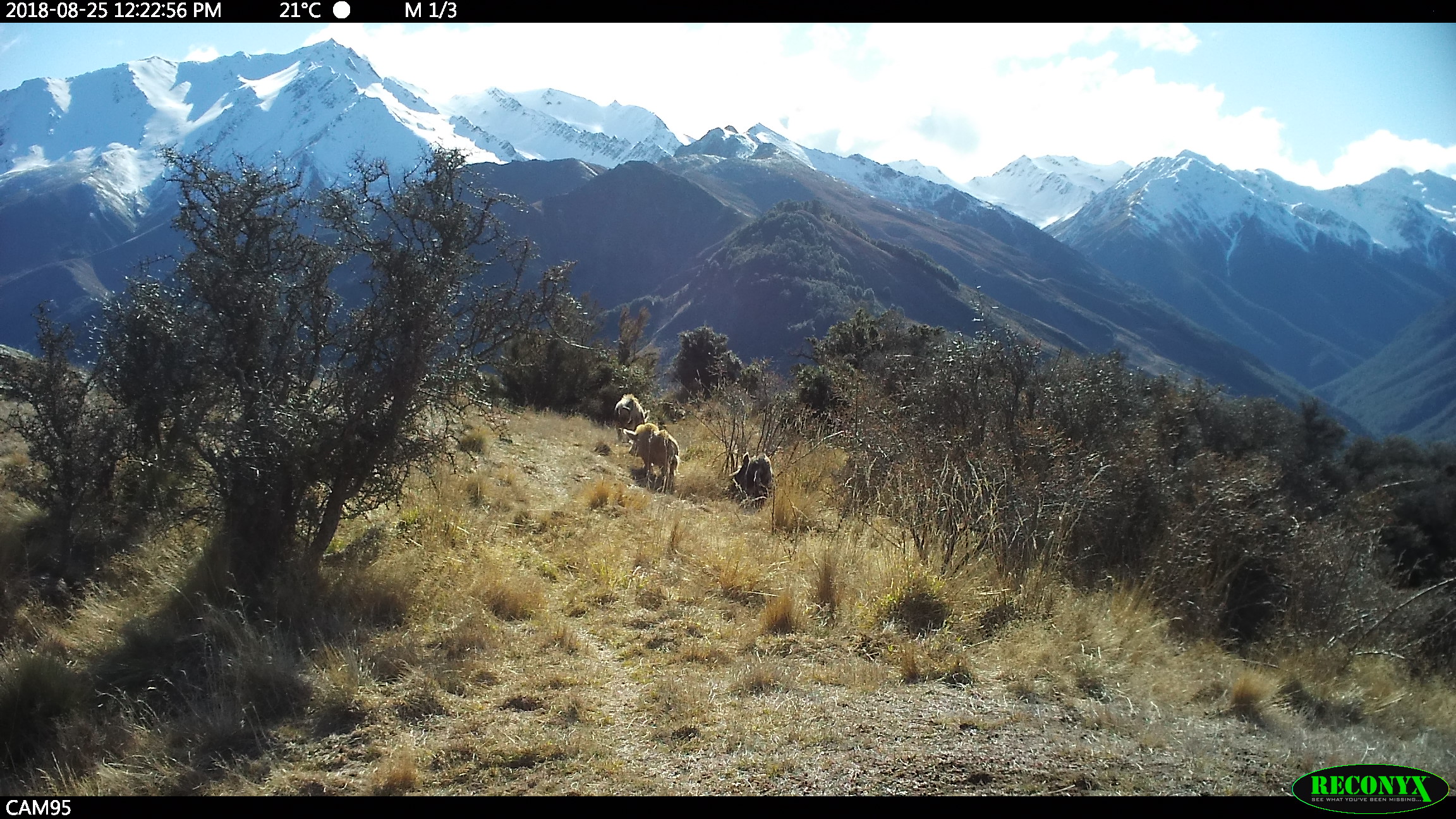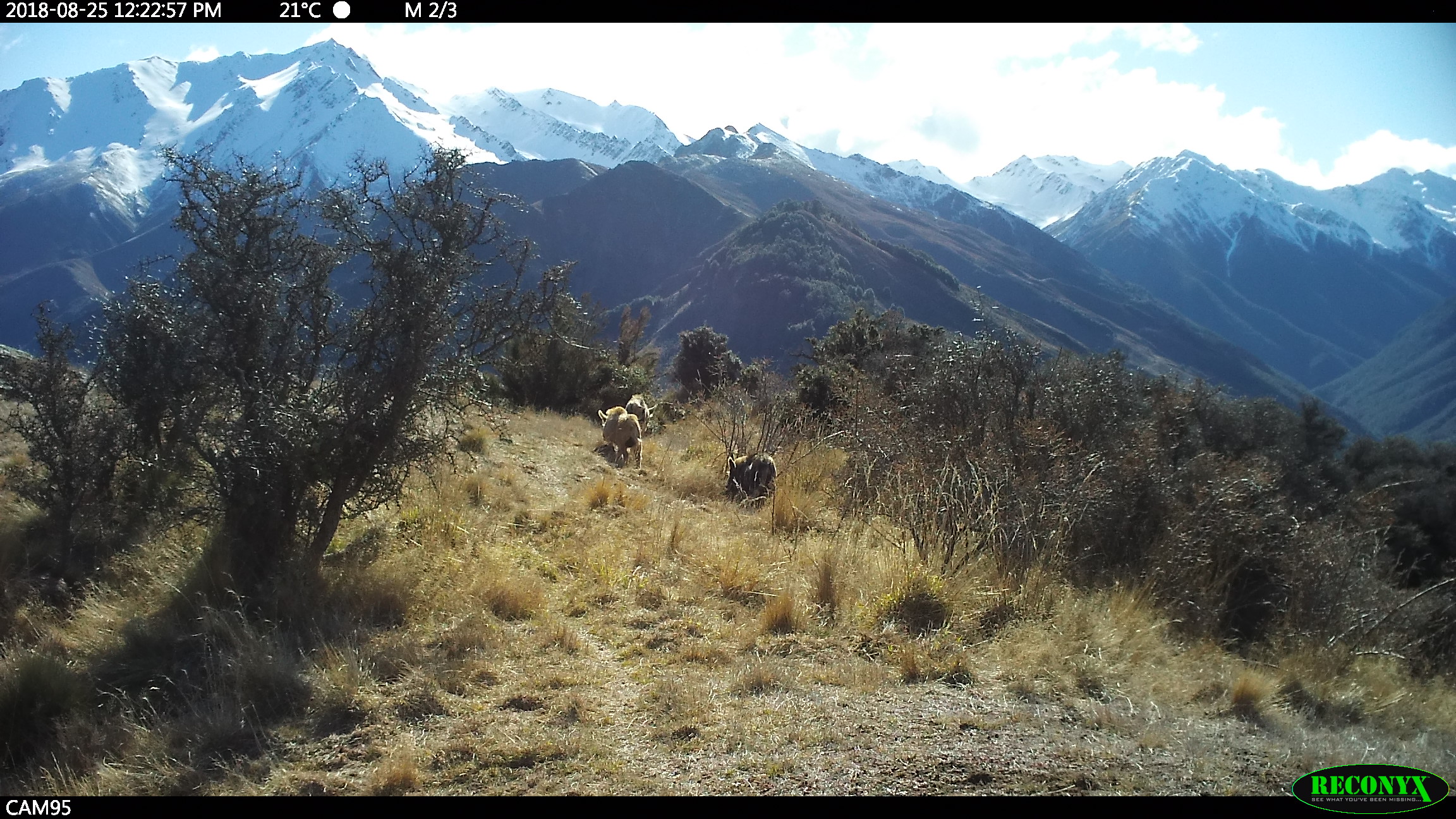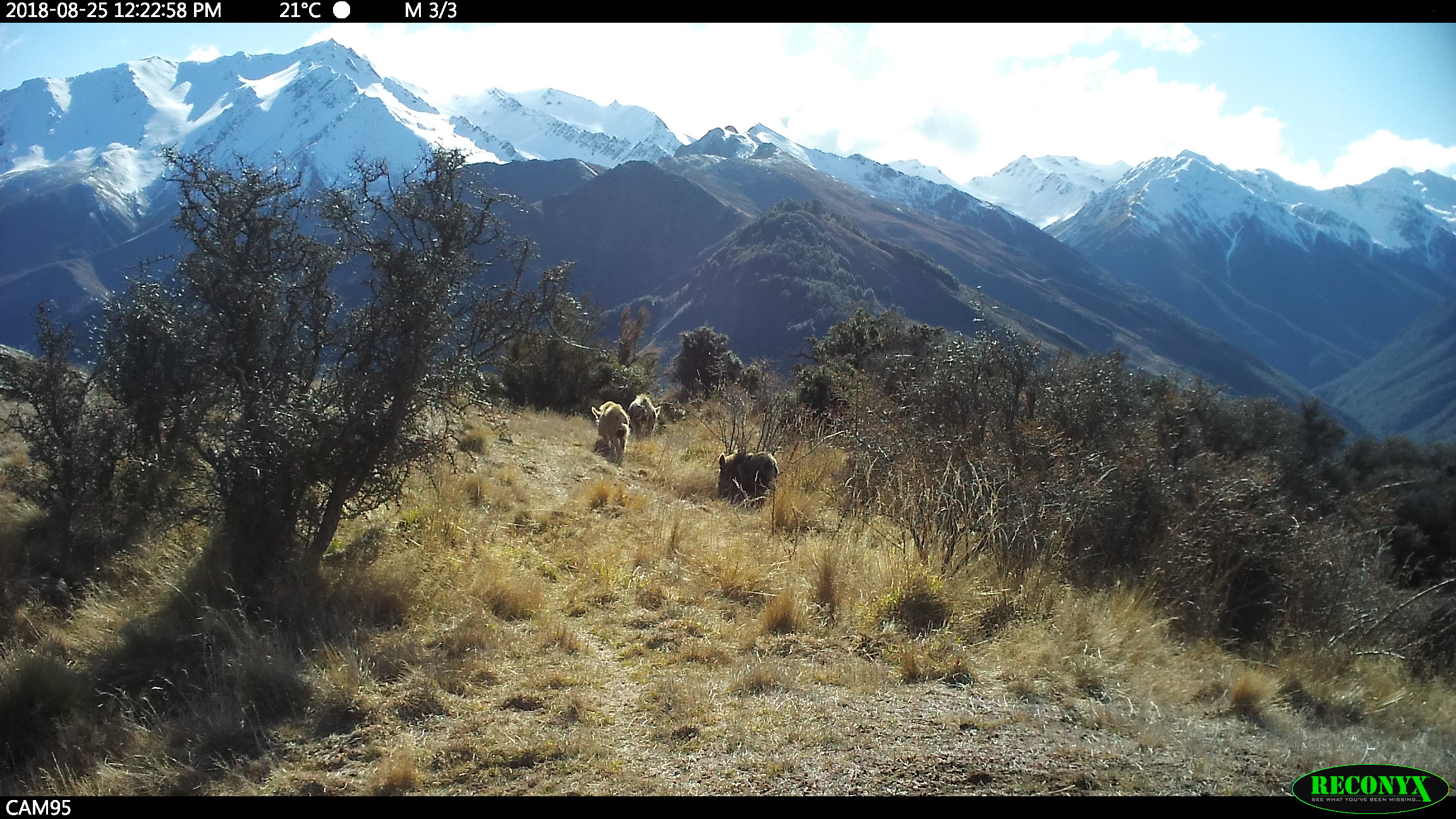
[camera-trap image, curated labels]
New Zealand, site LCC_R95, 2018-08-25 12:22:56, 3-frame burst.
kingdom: Animalia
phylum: Chordata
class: Mammalia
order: Artiodactyla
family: Suidae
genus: Sus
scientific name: Sus scrofa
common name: pig